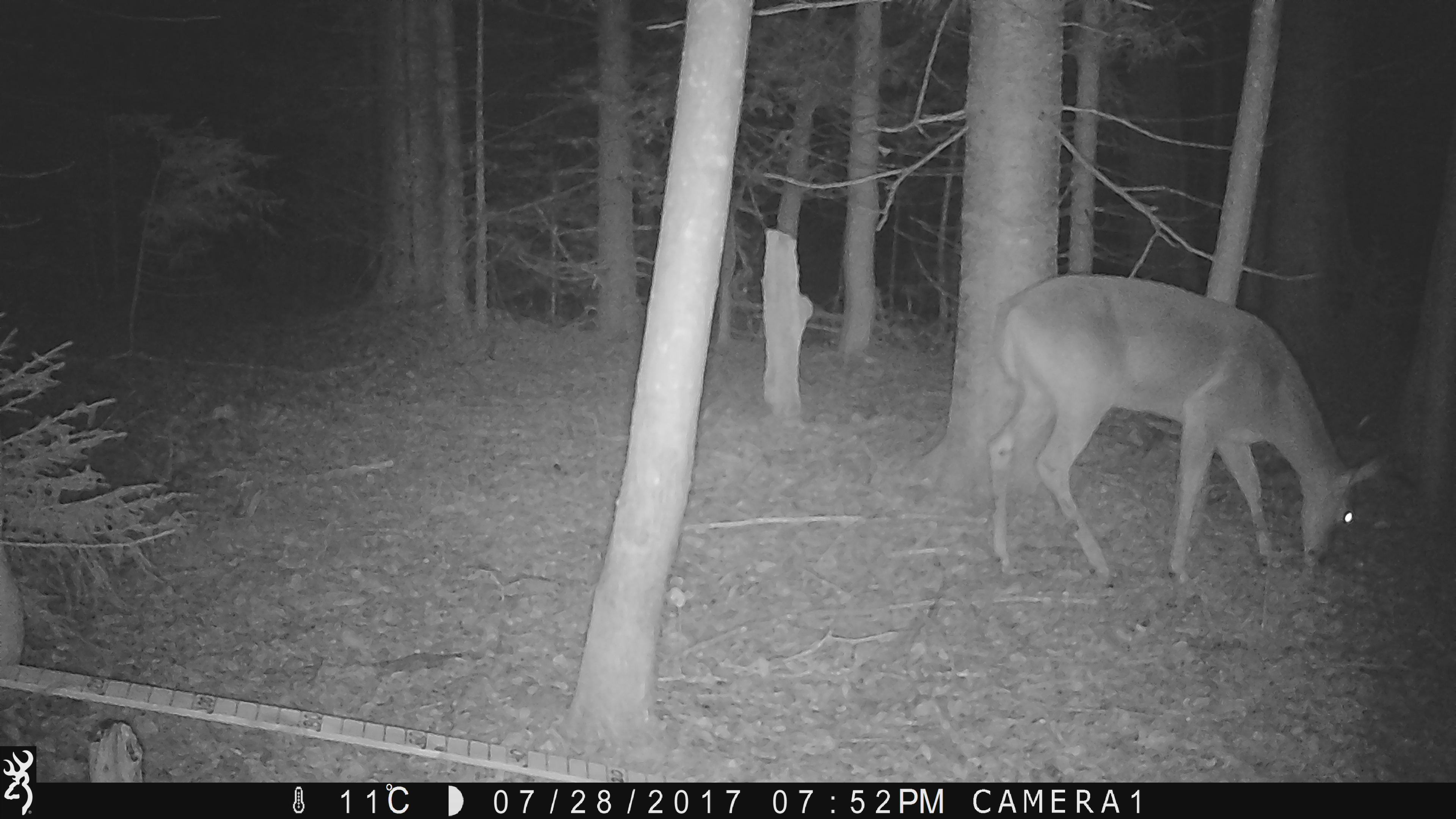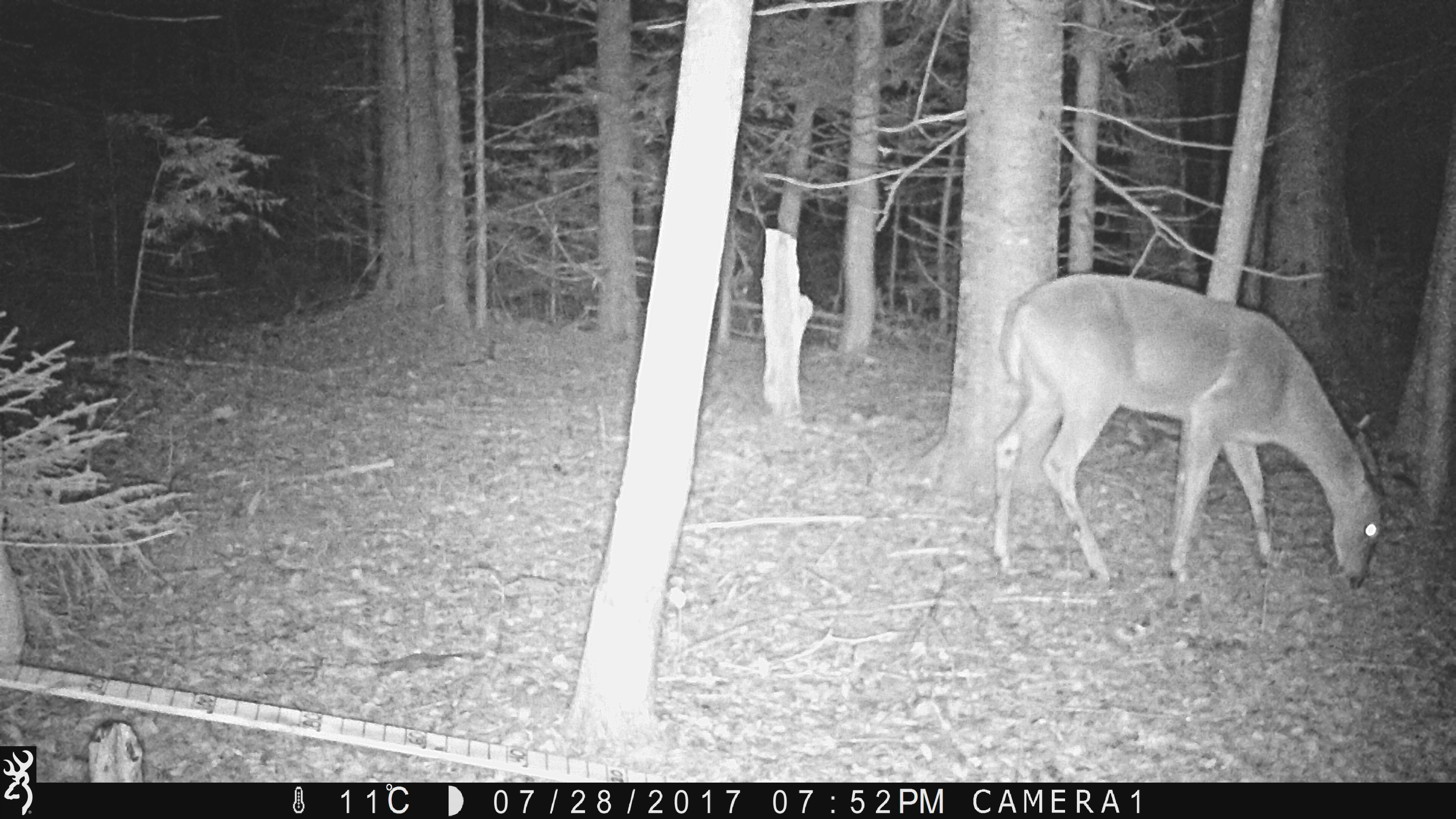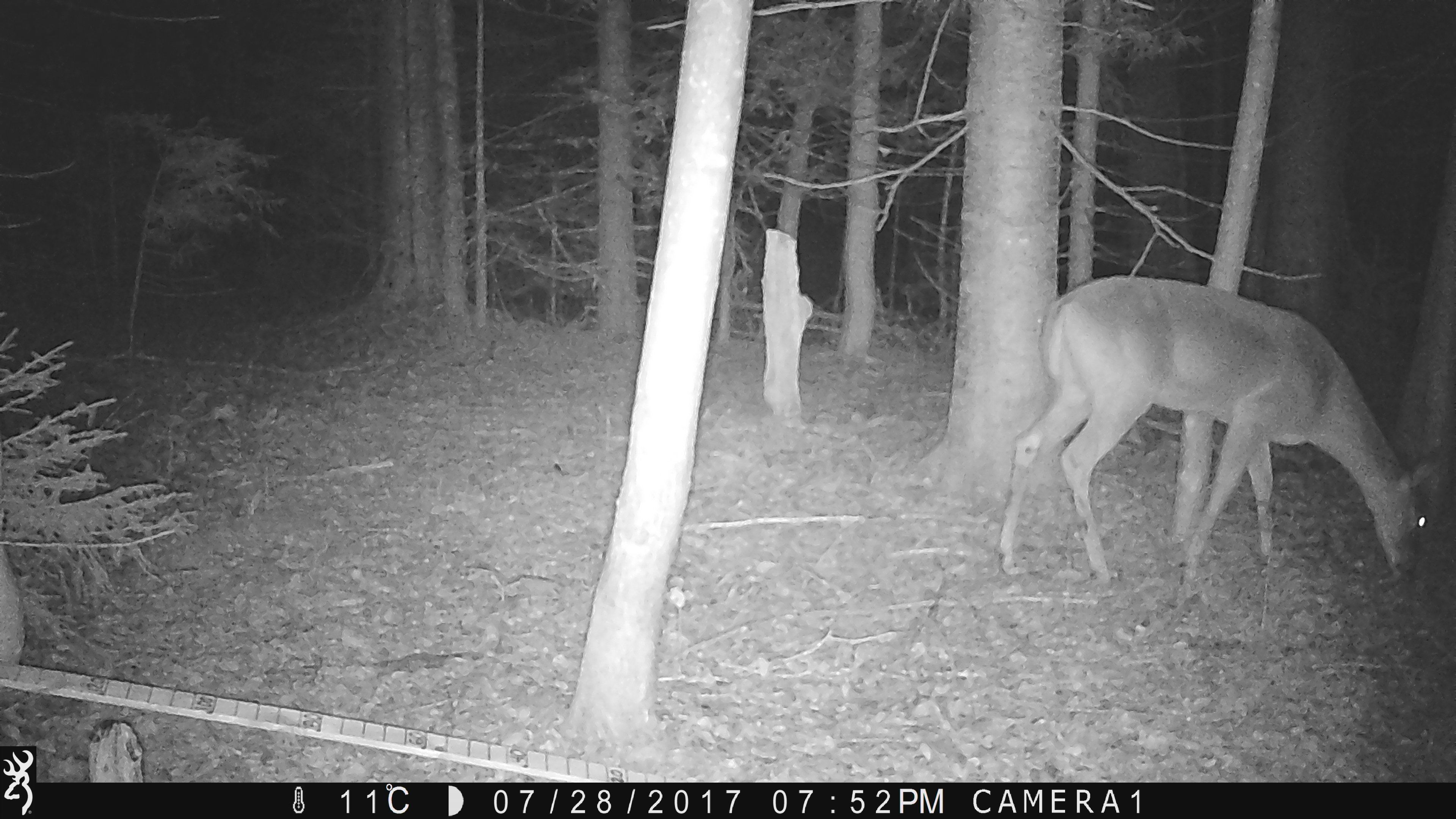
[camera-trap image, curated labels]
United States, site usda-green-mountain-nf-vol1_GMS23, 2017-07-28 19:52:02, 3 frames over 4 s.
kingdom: Animalia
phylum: Chordata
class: Mammalia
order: Artiodactyla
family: Cervidae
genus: Odocoileus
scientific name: Odocoileus virginianus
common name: white-tailed deer